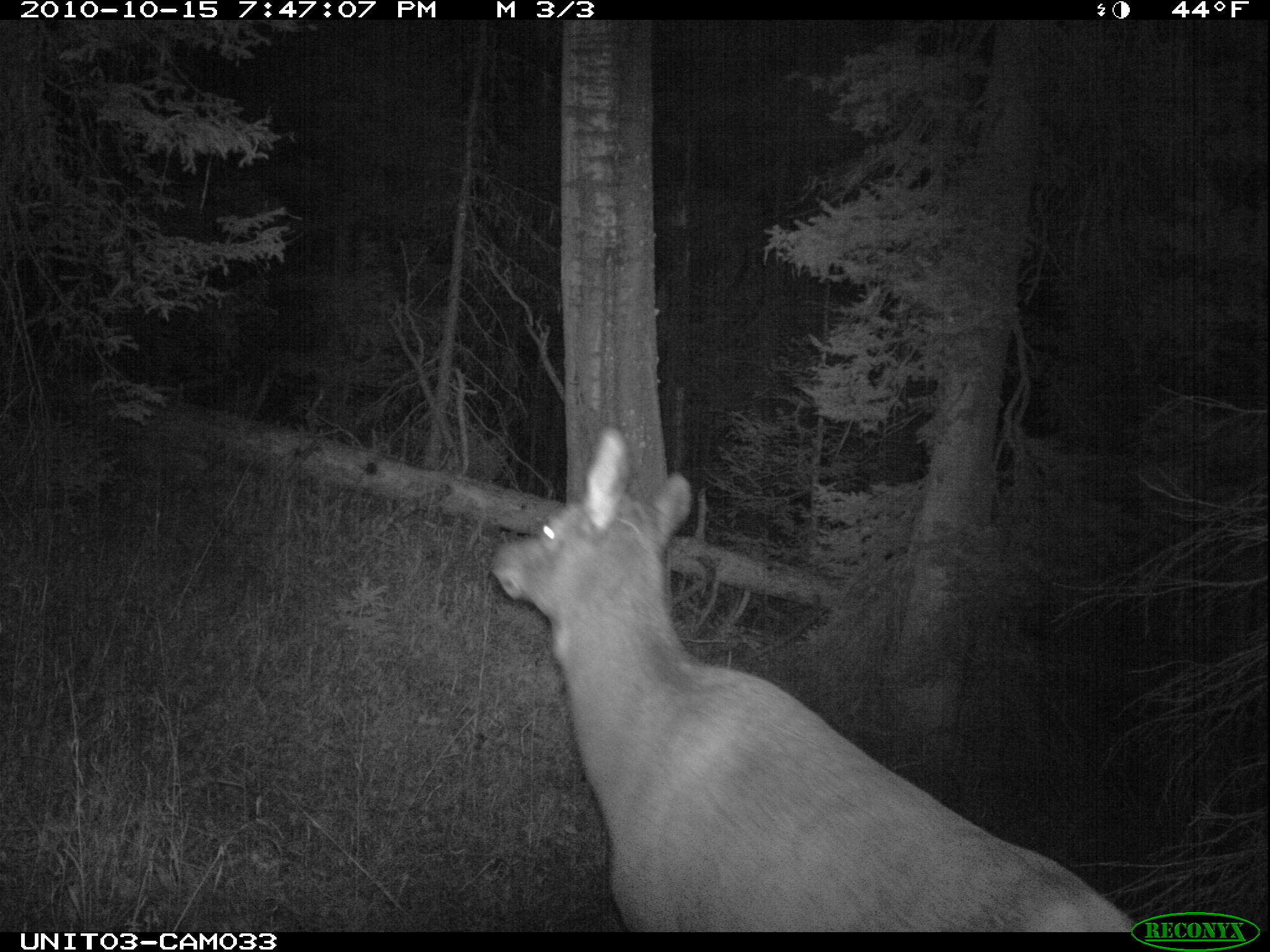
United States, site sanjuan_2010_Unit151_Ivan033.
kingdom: Animalia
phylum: Chordata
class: Mammalia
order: Artiodactyla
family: Cervidae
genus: Cervus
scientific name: Cervus elaphus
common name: red deer